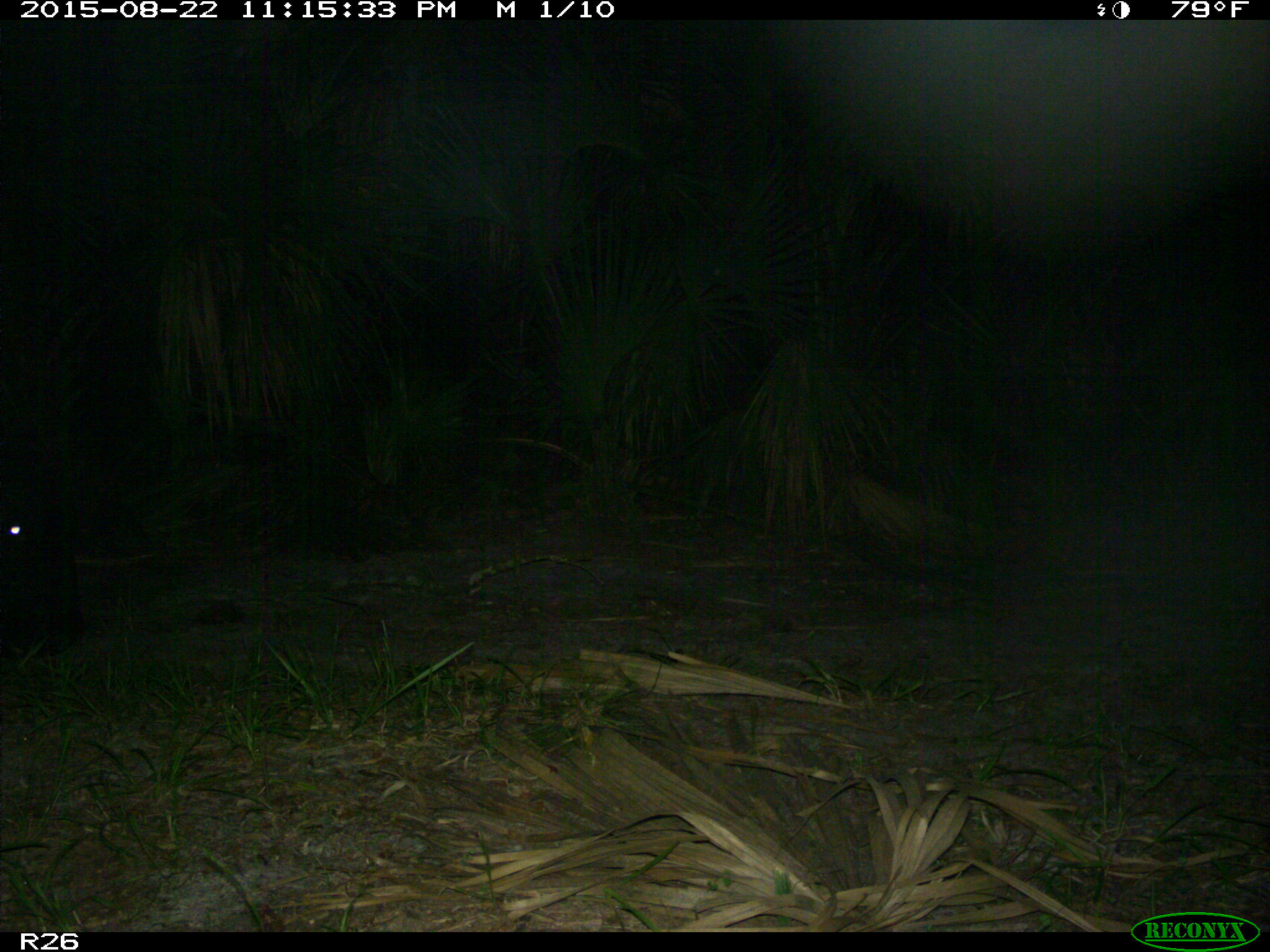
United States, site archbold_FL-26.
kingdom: Animalia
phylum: Chordata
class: Mammalia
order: Artiodactyla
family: Bovidae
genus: Bos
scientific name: Bos taurus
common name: domestic cow